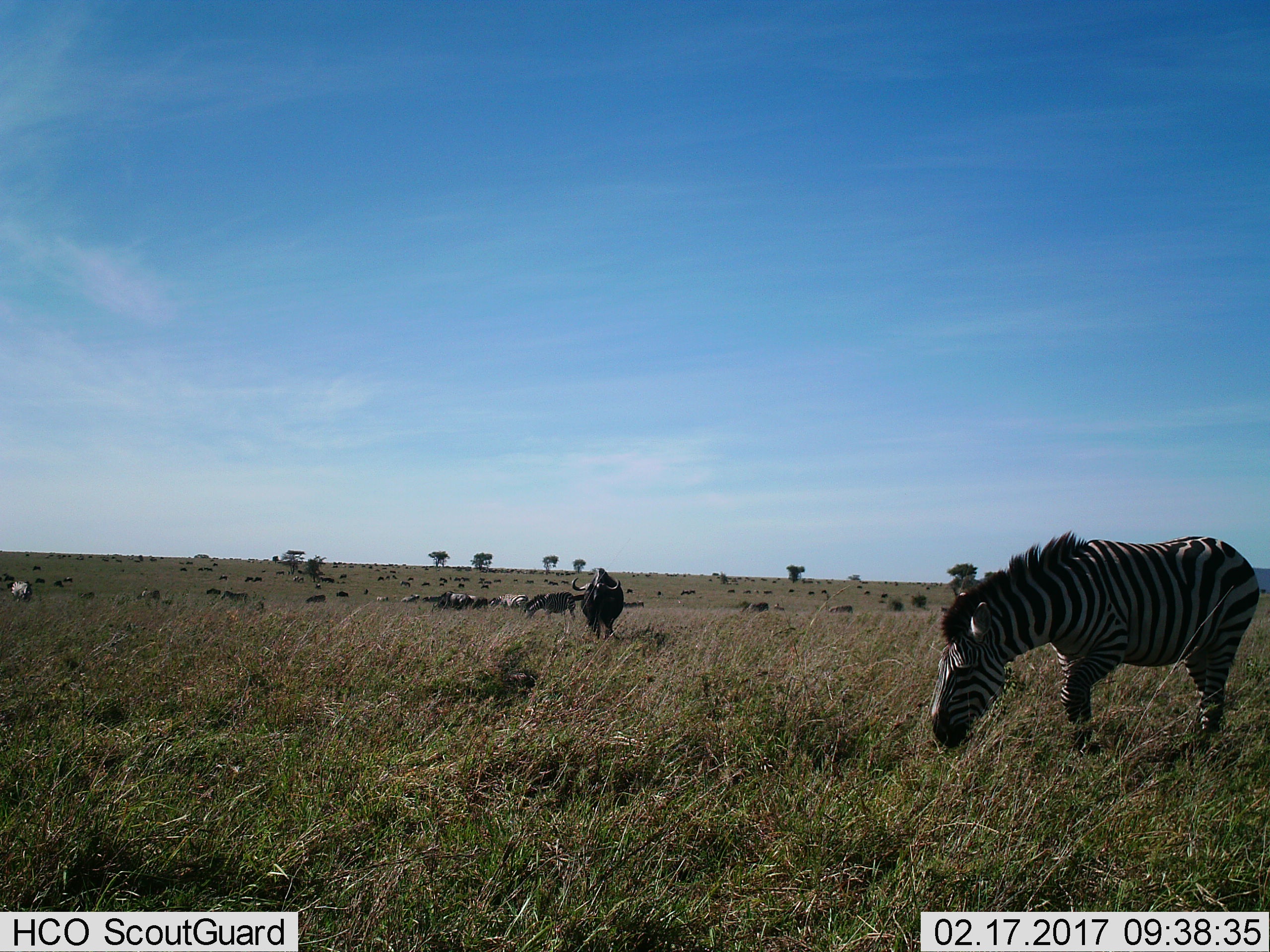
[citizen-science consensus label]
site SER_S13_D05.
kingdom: Animalia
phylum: Chordata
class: Mammalia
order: Artiodactyla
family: Bovidae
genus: Connochaetes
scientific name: Connochaetes taurinus taurinus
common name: blue wildebeest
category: wildebeestblue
Wildebeestblue (blue wildebeest) (Connochaetes taurinus taurinus), count 11-50. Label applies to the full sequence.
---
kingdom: Animalia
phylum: Chordata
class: Mammalia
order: Perissodactyla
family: Equidae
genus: Equus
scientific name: Equus quagga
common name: plains zebra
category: zebraplains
Zebraplains (plains zebra) (Equus quagga), count 4. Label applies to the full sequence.